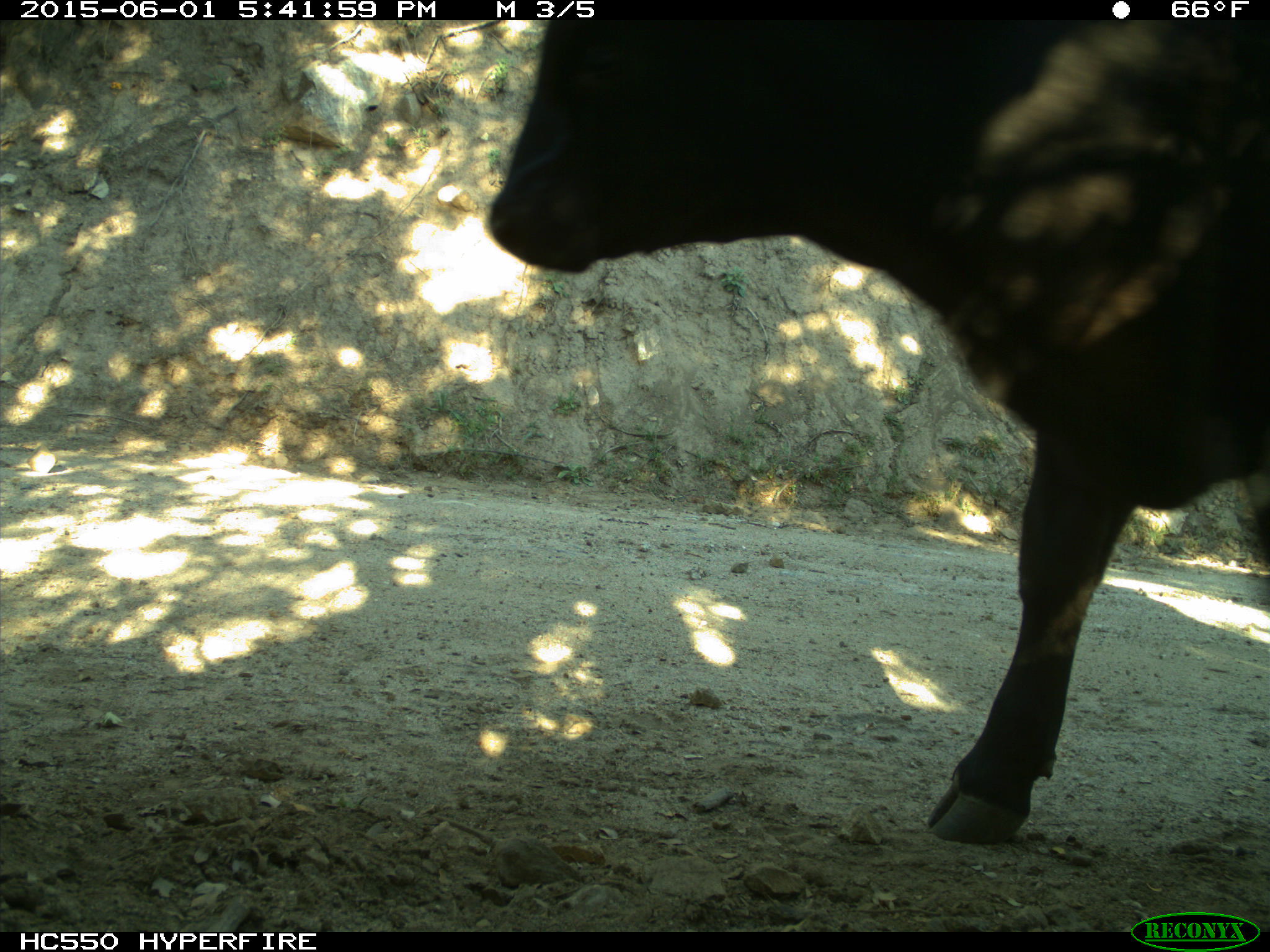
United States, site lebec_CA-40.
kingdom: Animalia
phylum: Chordata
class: Mammalia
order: Artiodactyla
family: Bovidae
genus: Bos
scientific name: Bos taurus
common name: domestic cow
Bos taurus (domestic cow).